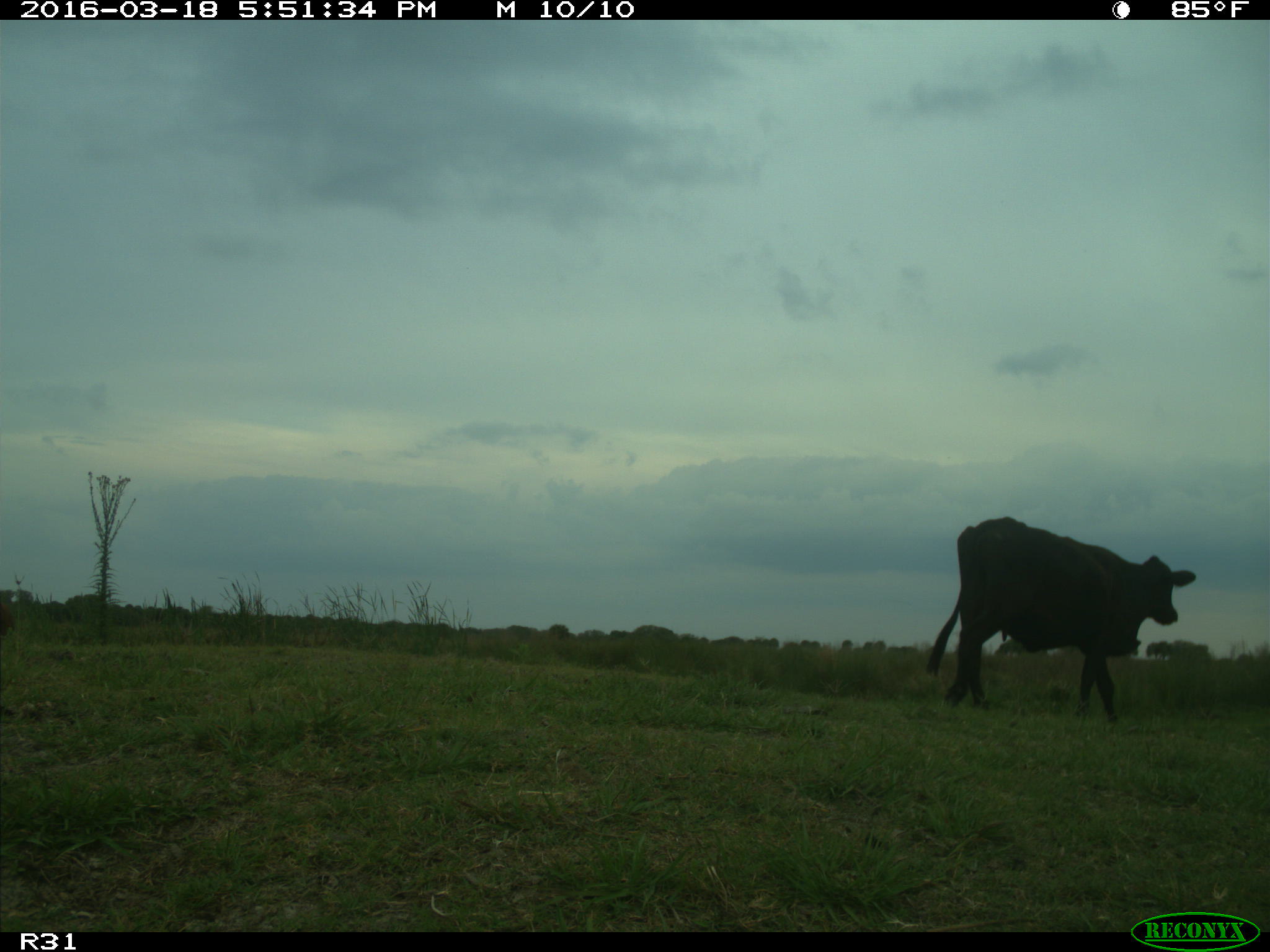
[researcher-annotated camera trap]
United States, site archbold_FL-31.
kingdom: Animalia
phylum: Chordata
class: Mammalia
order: Artiodactyla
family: Bovidae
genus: Bos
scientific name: Bos taurus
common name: domestic cow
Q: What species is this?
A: Bos taurus (domestic cow).